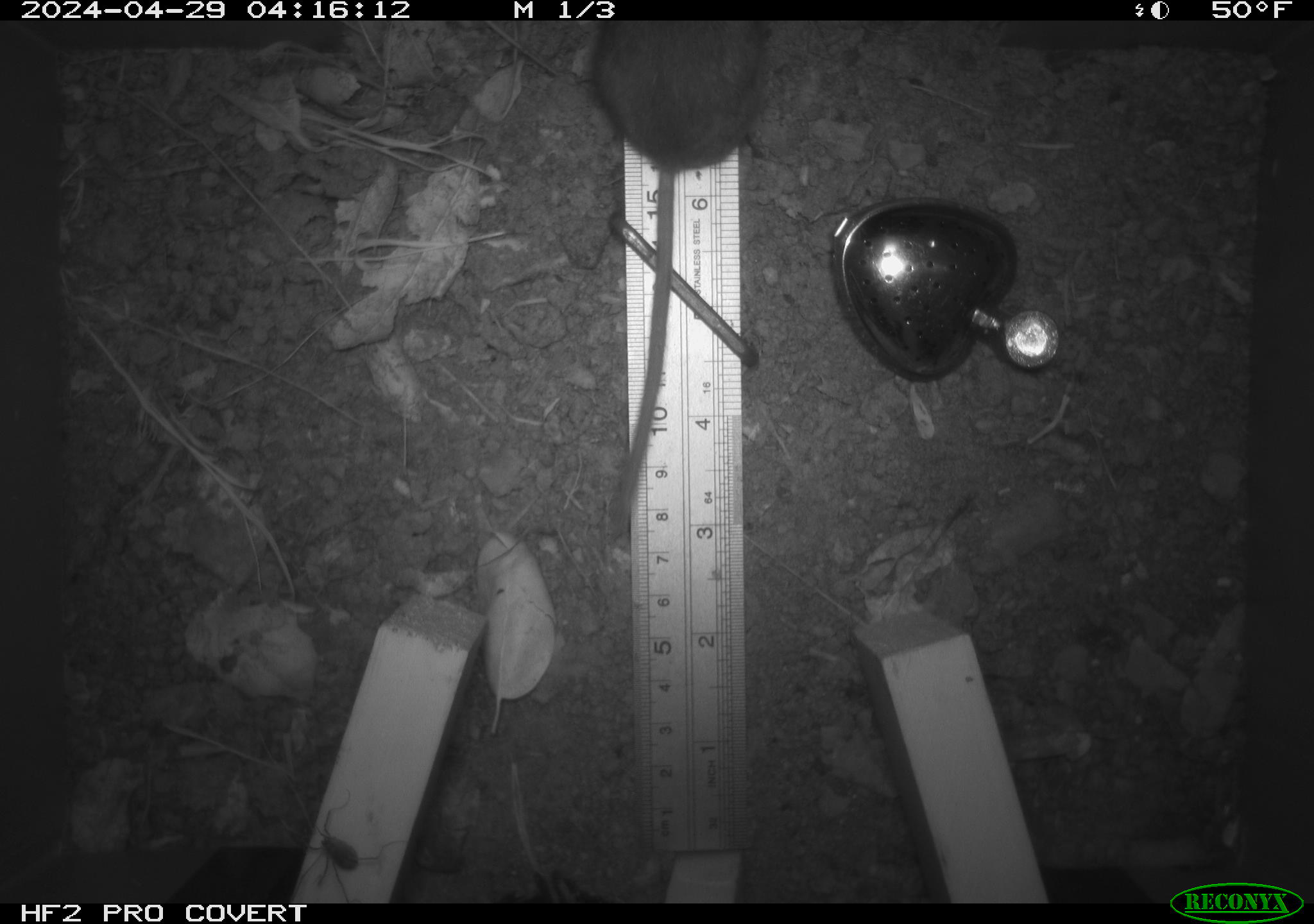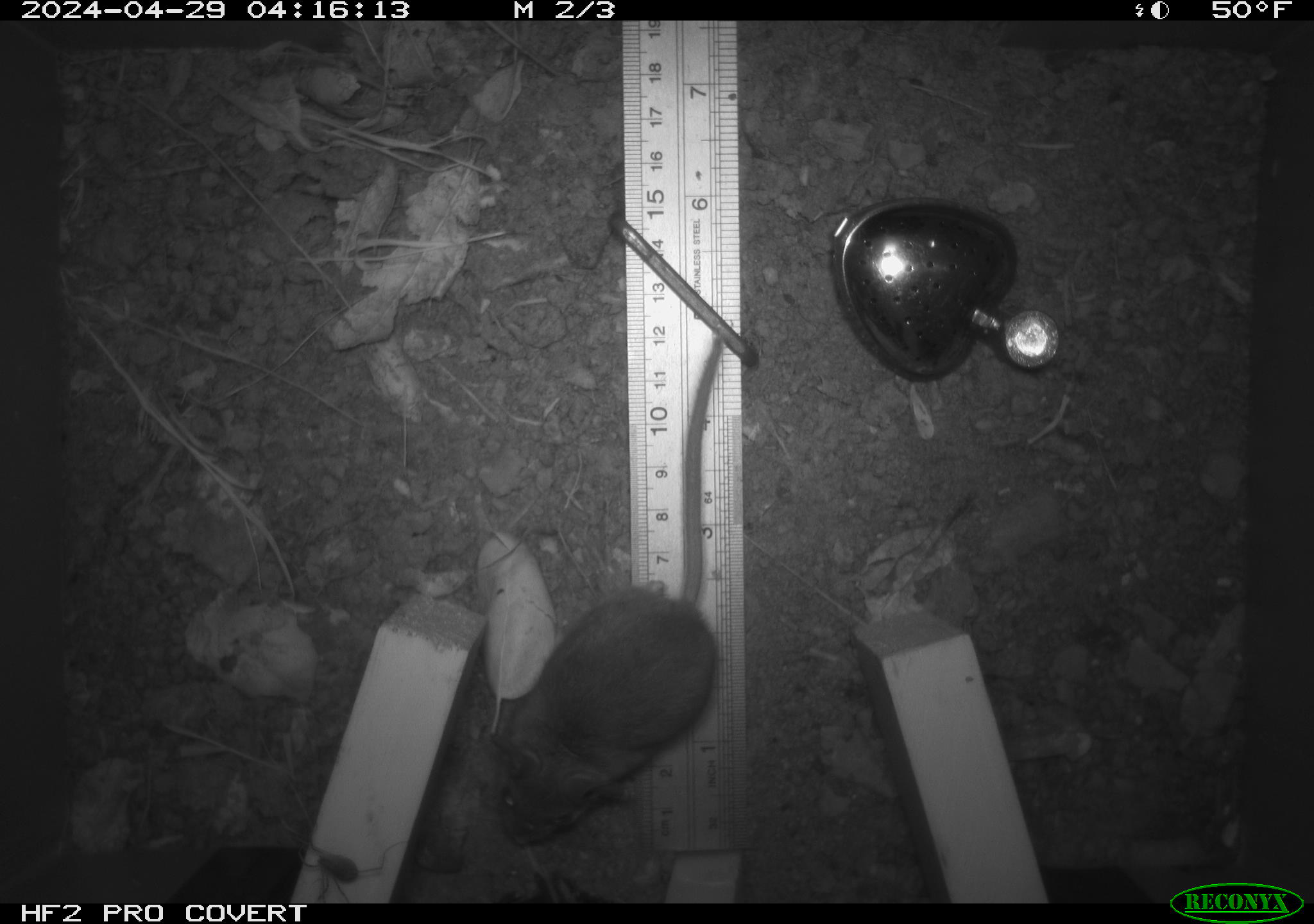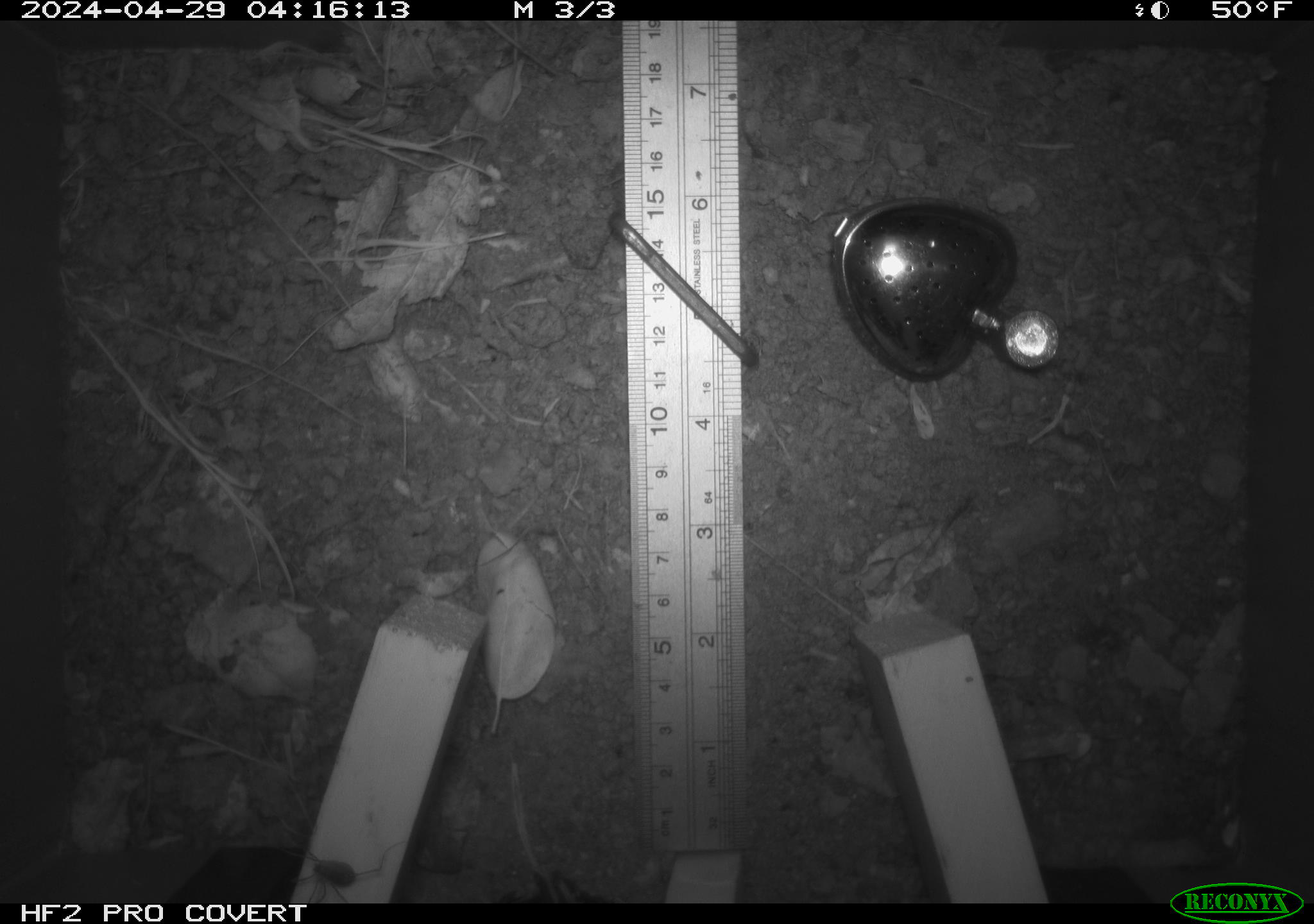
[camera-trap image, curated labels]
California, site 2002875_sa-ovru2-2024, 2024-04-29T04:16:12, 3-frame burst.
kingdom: Animalia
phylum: Chordata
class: Mammalia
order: Rodentia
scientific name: Rodentia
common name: rodent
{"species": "rodent (Rodentia)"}